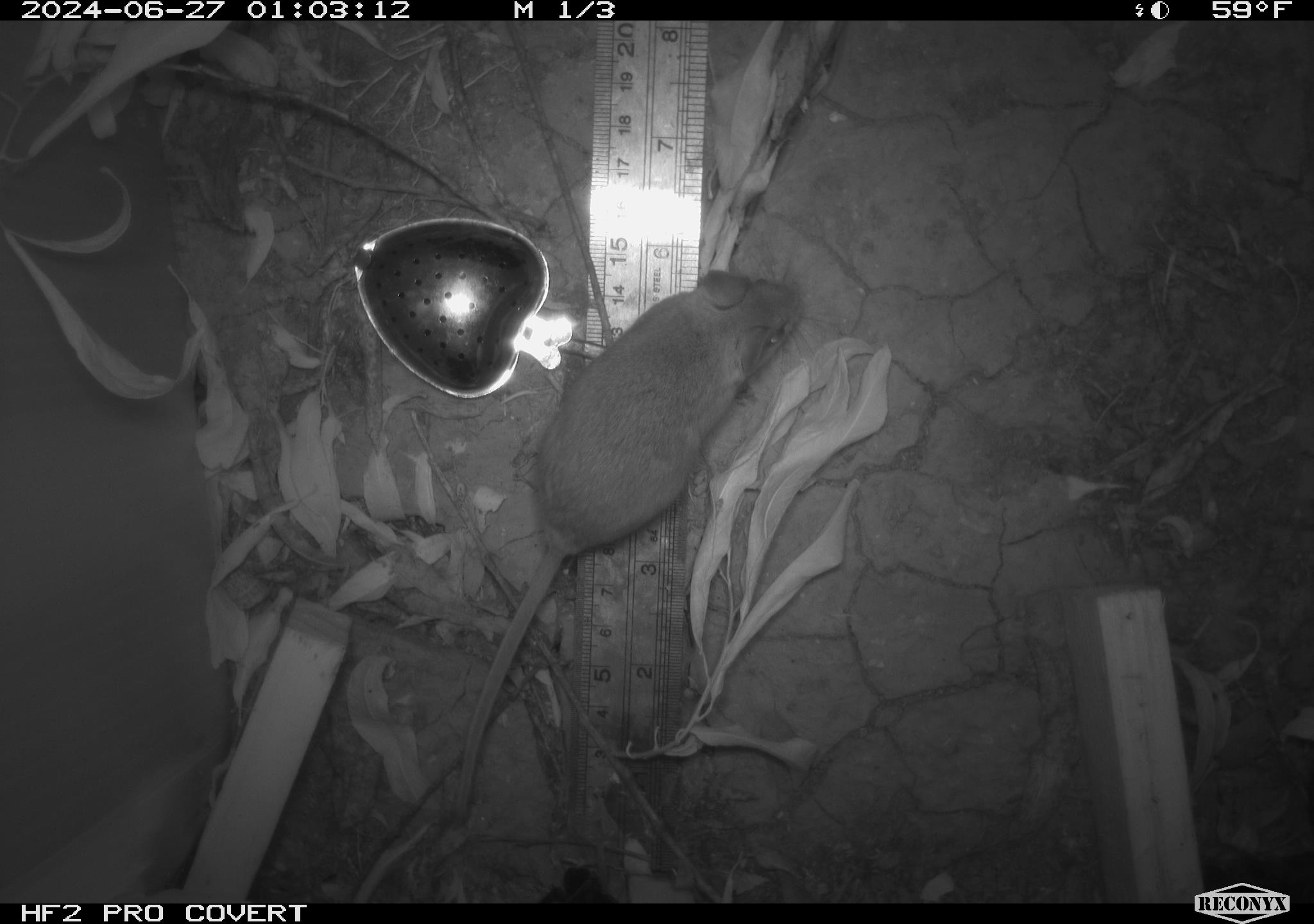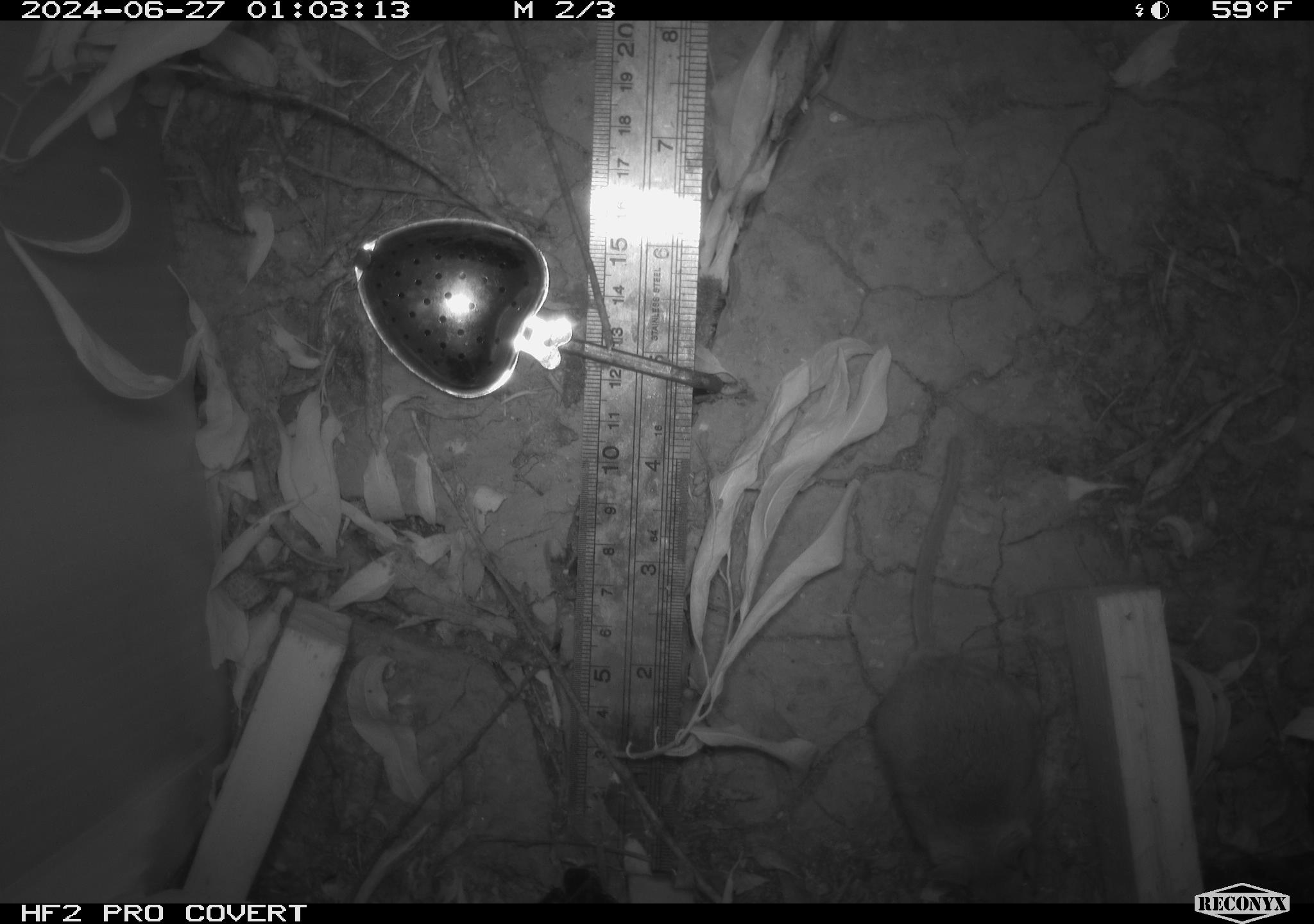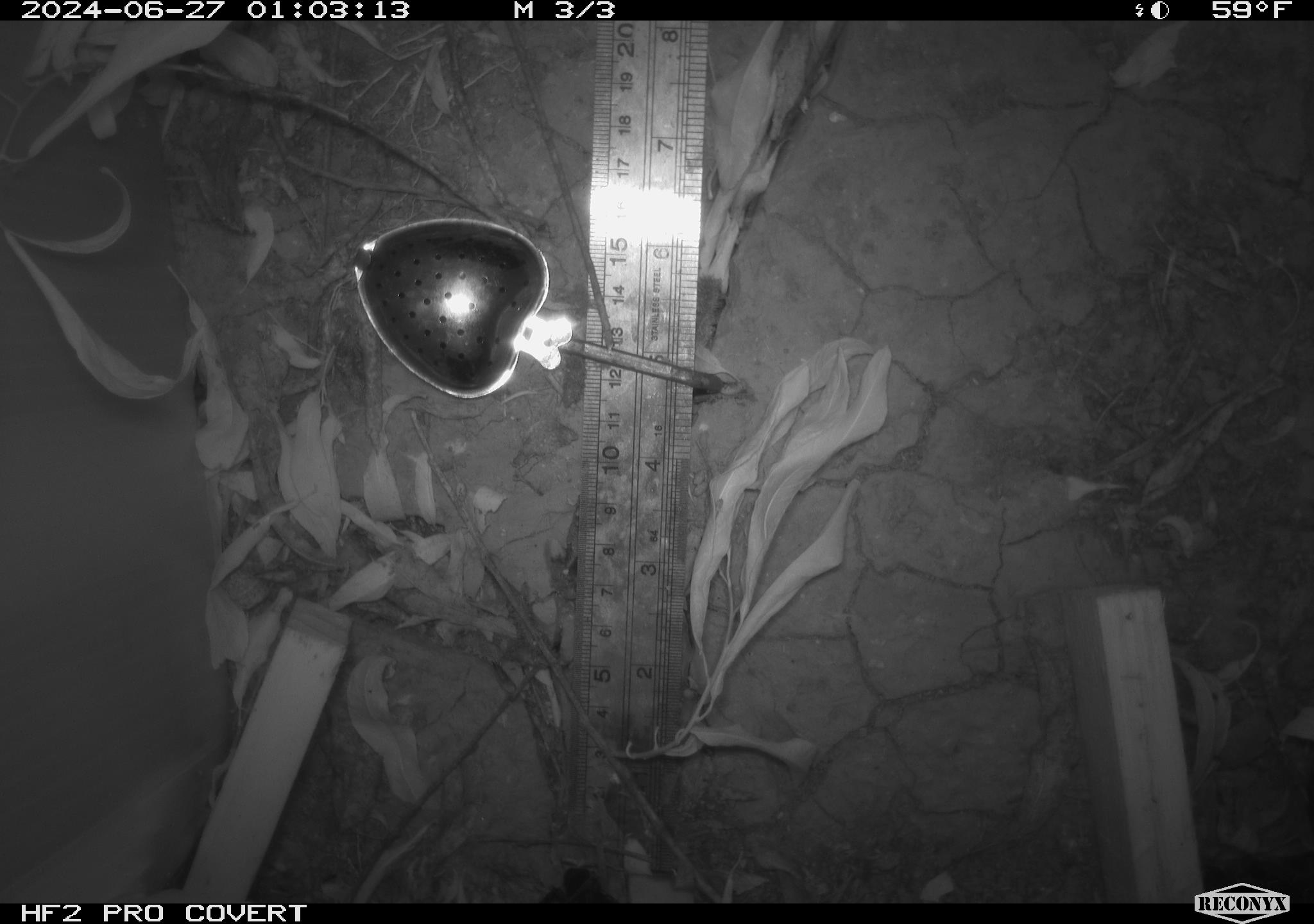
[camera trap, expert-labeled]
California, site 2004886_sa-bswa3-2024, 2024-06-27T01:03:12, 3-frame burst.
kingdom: Animalia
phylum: Chordata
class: Mammalia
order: Rodentia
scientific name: Rodentia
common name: mouse species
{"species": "mouse species (Rodentia)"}